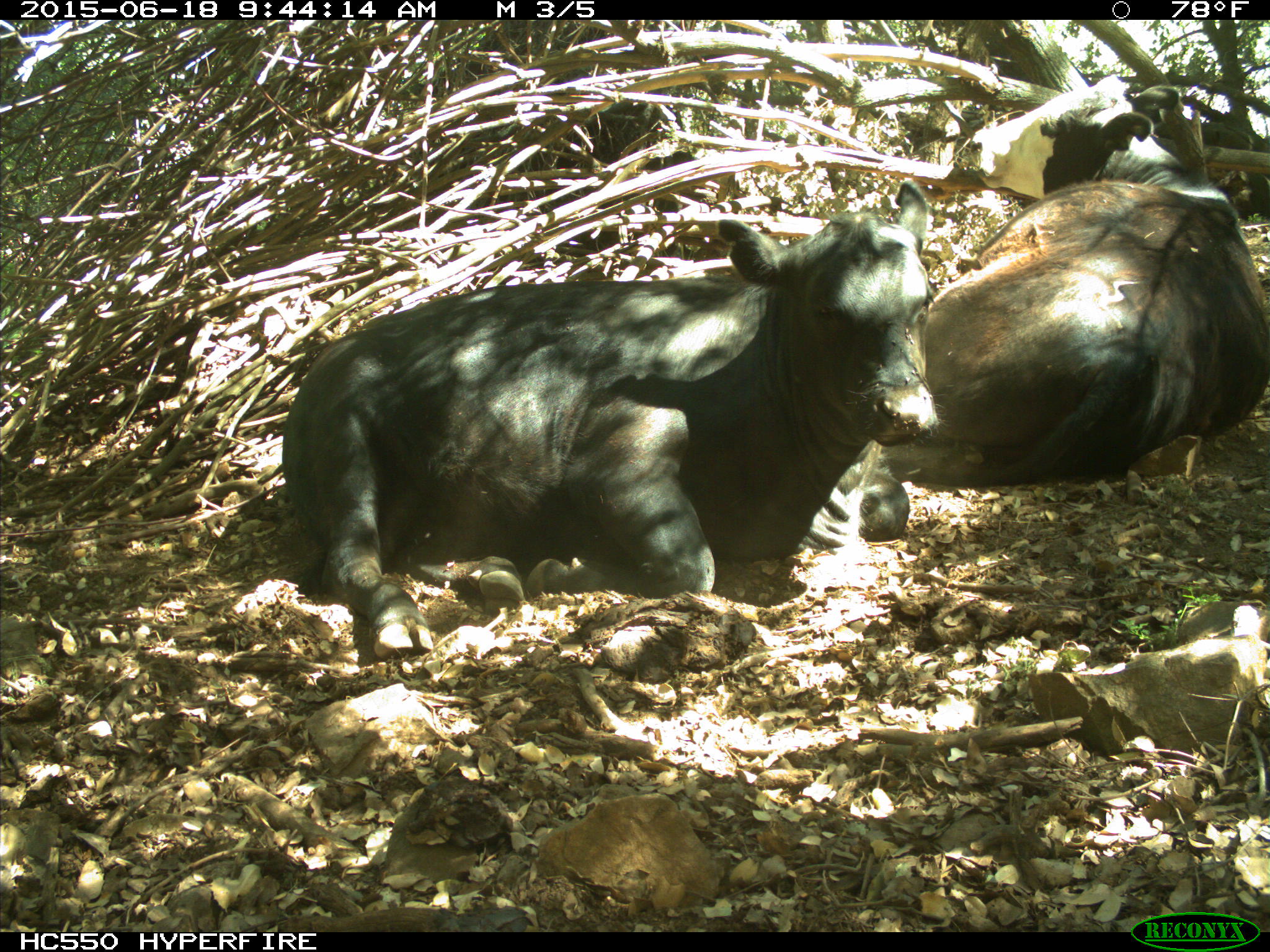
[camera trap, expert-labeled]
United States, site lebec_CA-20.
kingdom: Animalia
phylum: Chordata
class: Mammalia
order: Artiodactyla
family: Bovidae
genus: Bos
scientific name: Bos taurus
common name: domestic cow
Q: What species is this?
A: Bos taurus (domestic cow).